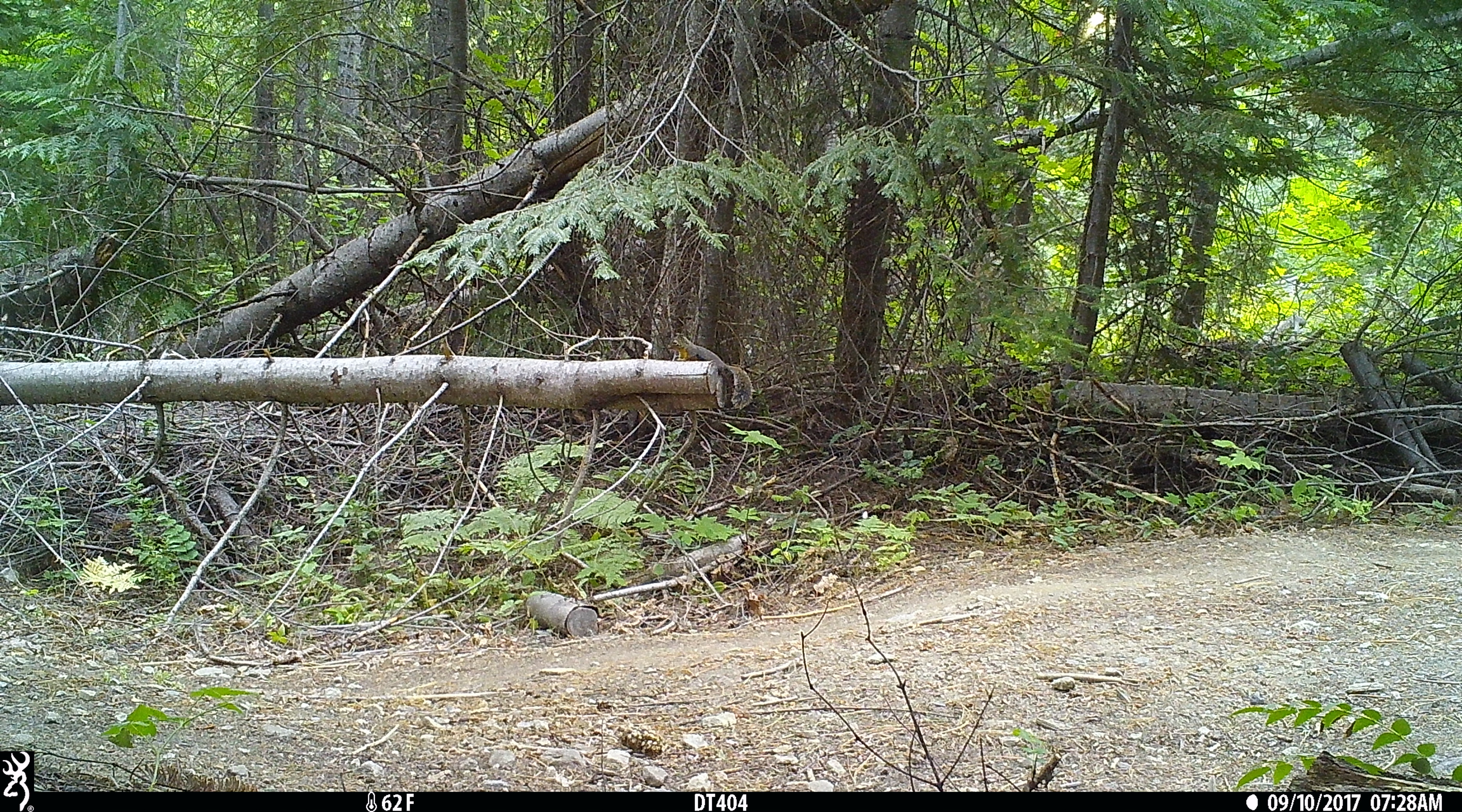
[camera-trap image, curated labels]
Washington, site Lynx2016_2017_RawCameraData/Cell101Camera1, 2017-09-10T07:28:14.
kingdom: Animalia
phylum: Chordata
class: Mammalia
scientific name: Mammalia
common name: small mammal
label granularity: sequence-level